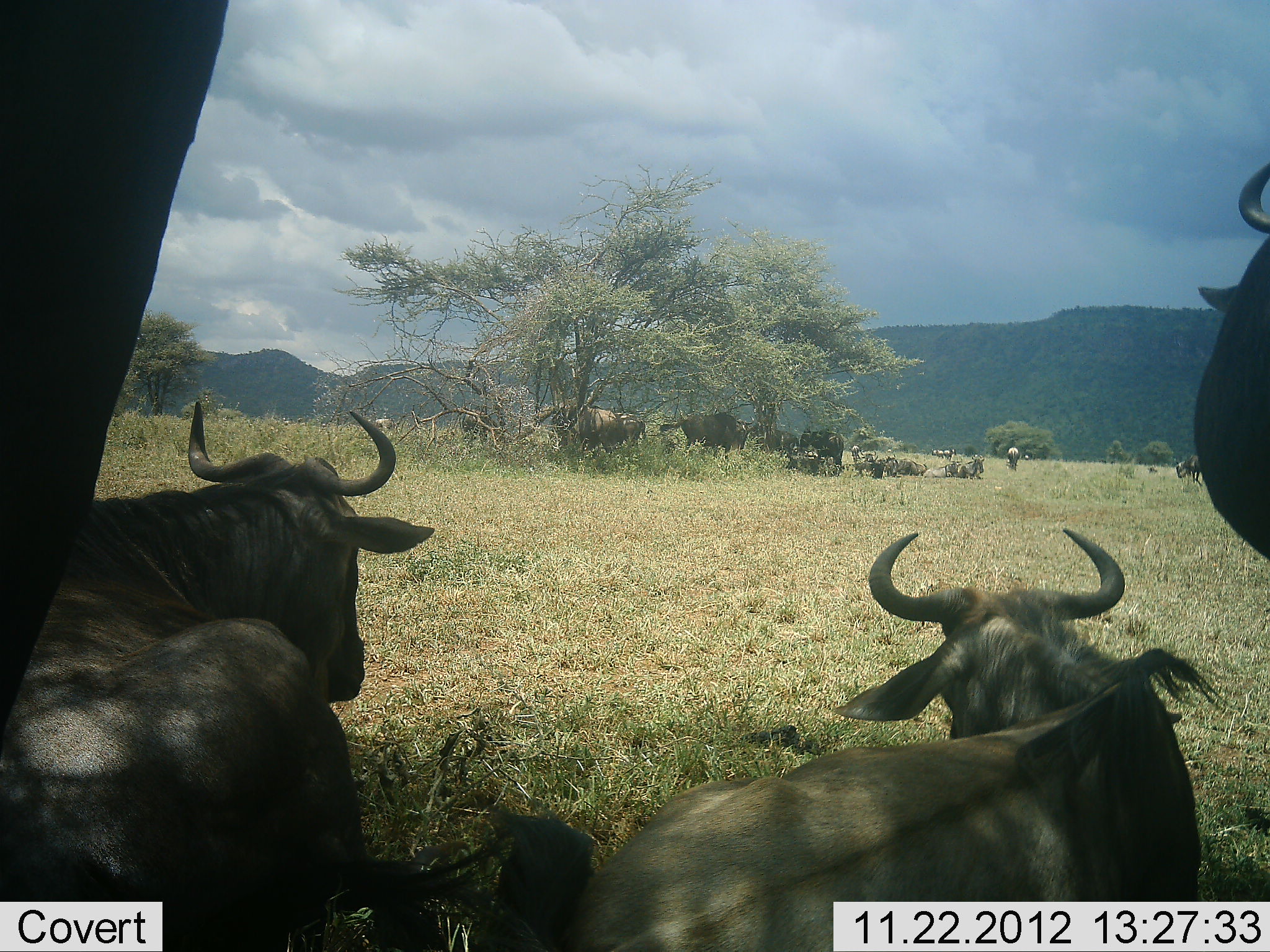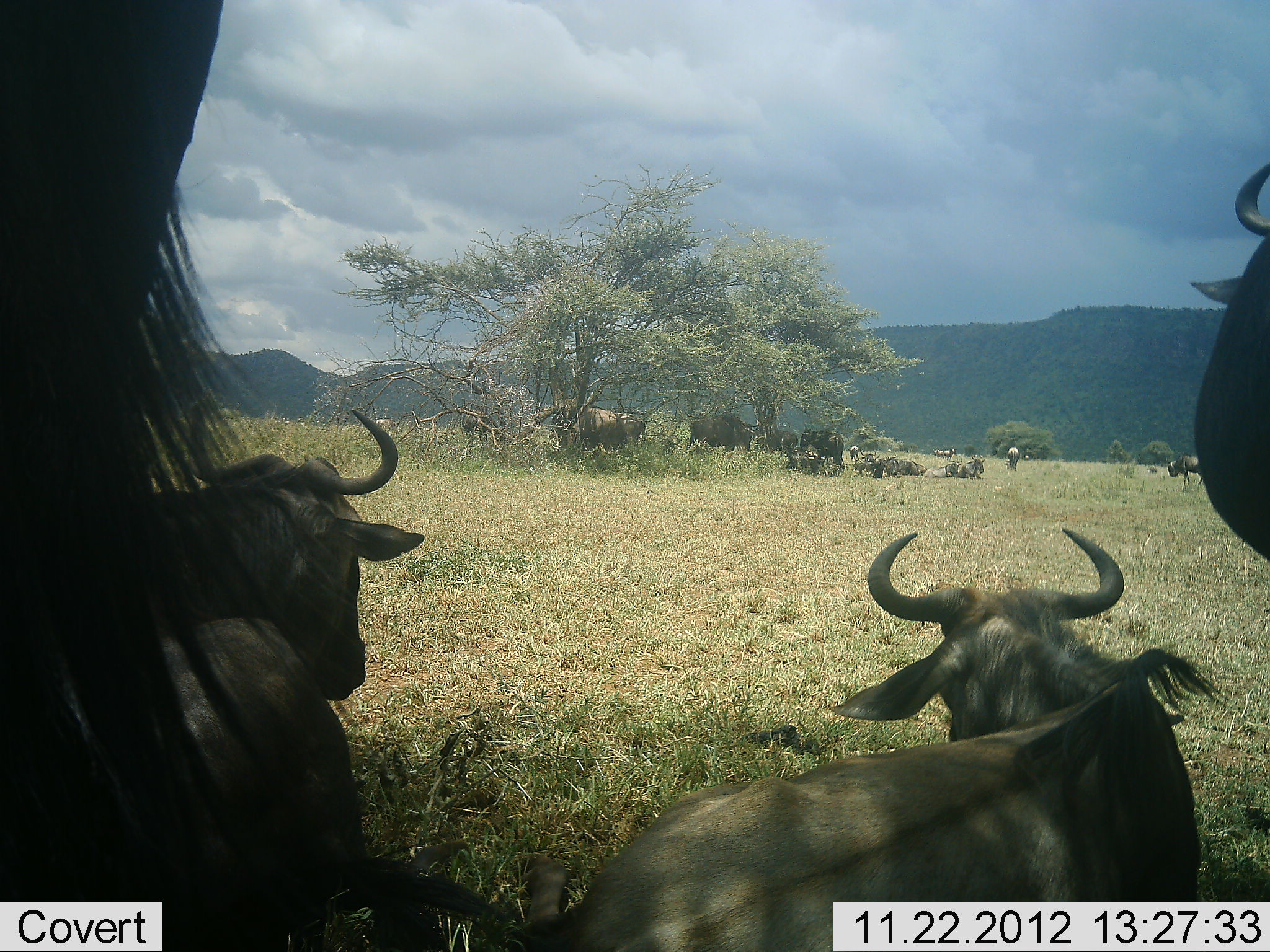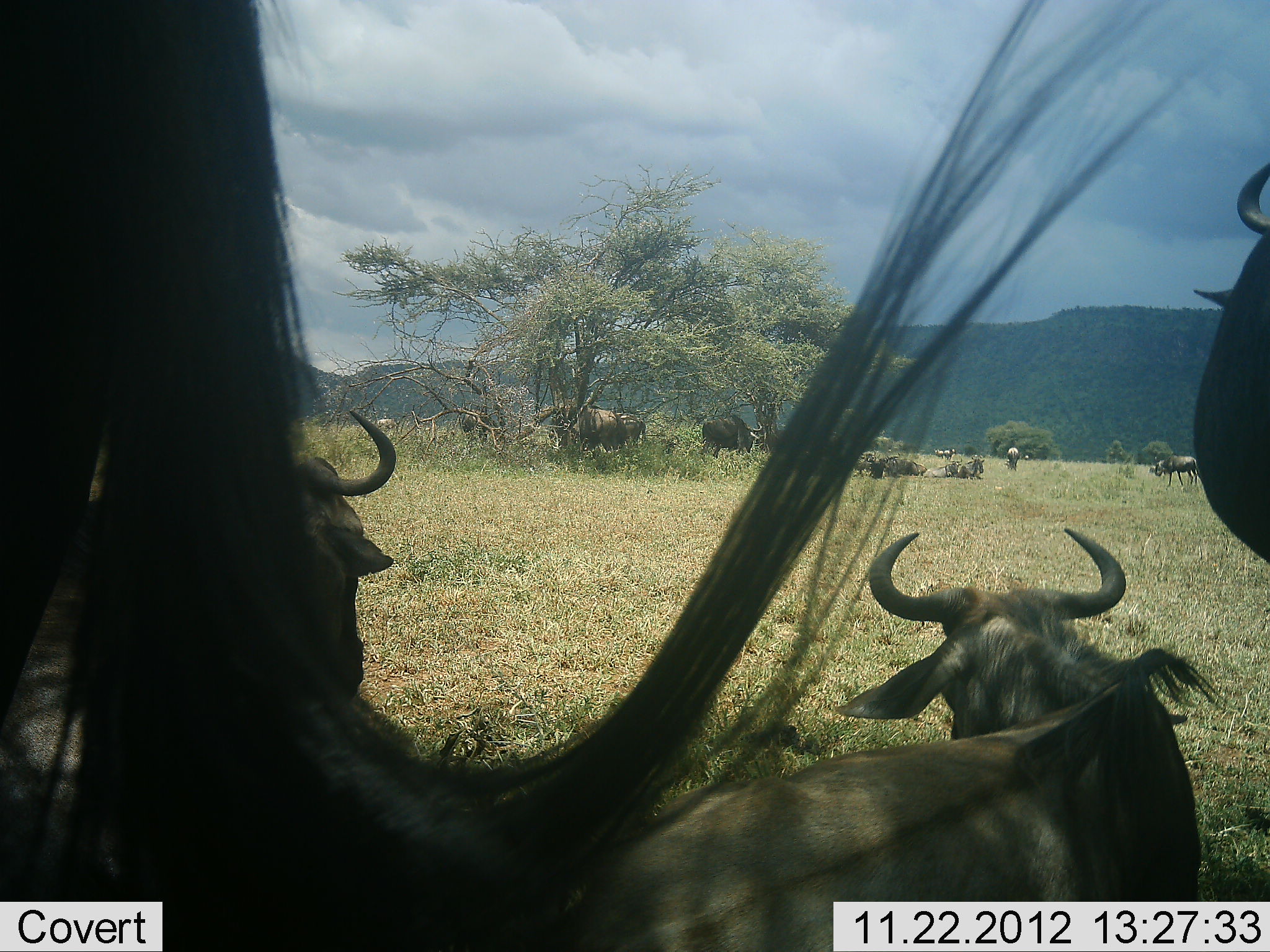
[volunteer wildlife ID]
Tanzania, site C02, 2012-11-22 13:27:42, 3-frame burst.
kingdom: Animalia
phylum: Chordata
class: Mammalia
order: Artiodactyla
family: Bovidae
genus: Connochaetes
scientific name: Connochaetes taurinus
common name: blue wildebeest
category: wildebeest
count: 11-50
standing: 65%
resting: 96%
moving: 22%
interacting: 4%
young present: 0%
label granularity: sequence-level